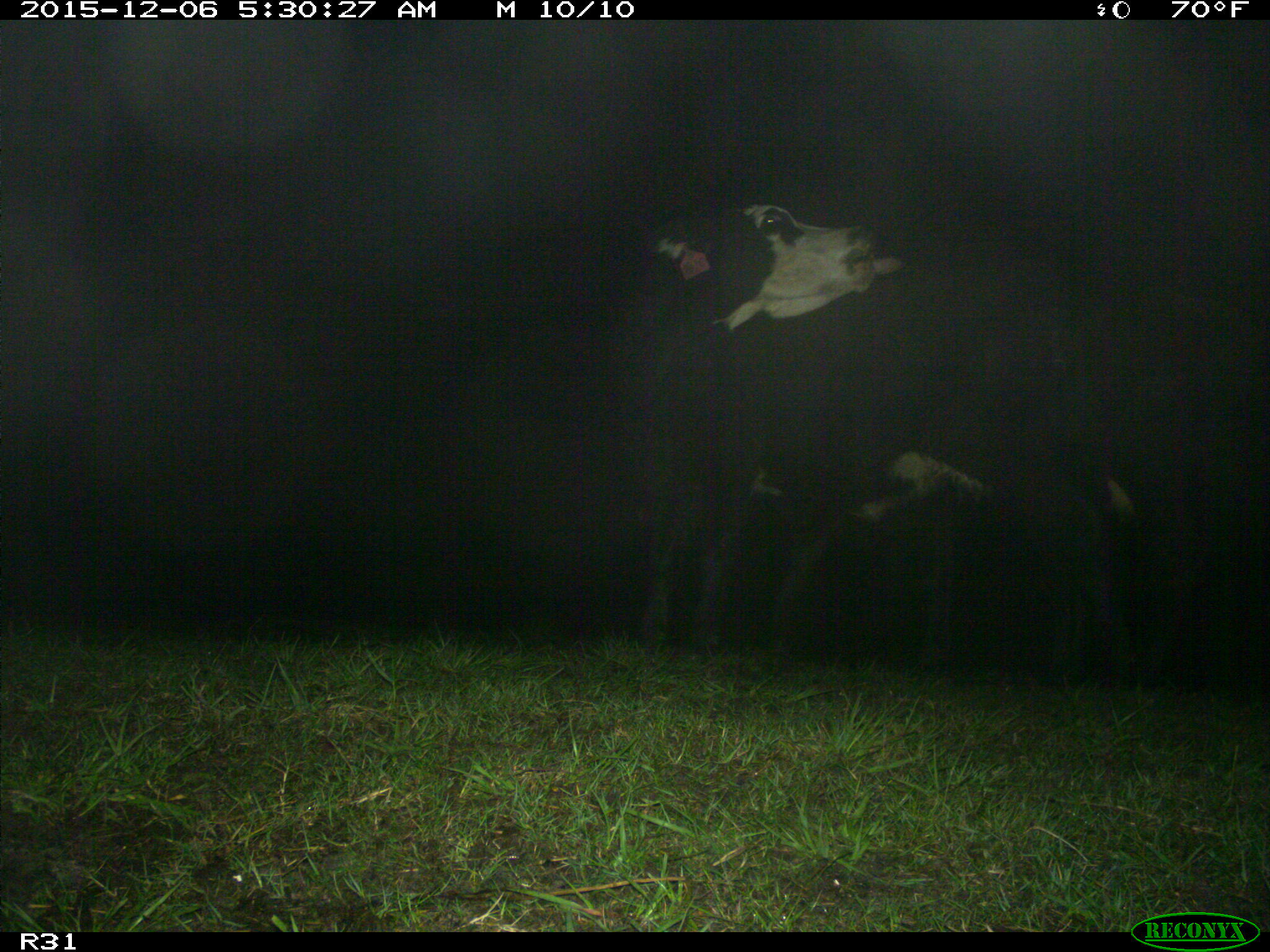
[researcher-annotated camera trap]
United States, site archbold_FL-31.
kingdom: Animalia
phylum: Chordata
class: Mammalia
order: Artiodactyla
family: Bovidae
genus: Bos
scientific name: Bos taurus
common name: domestic cow